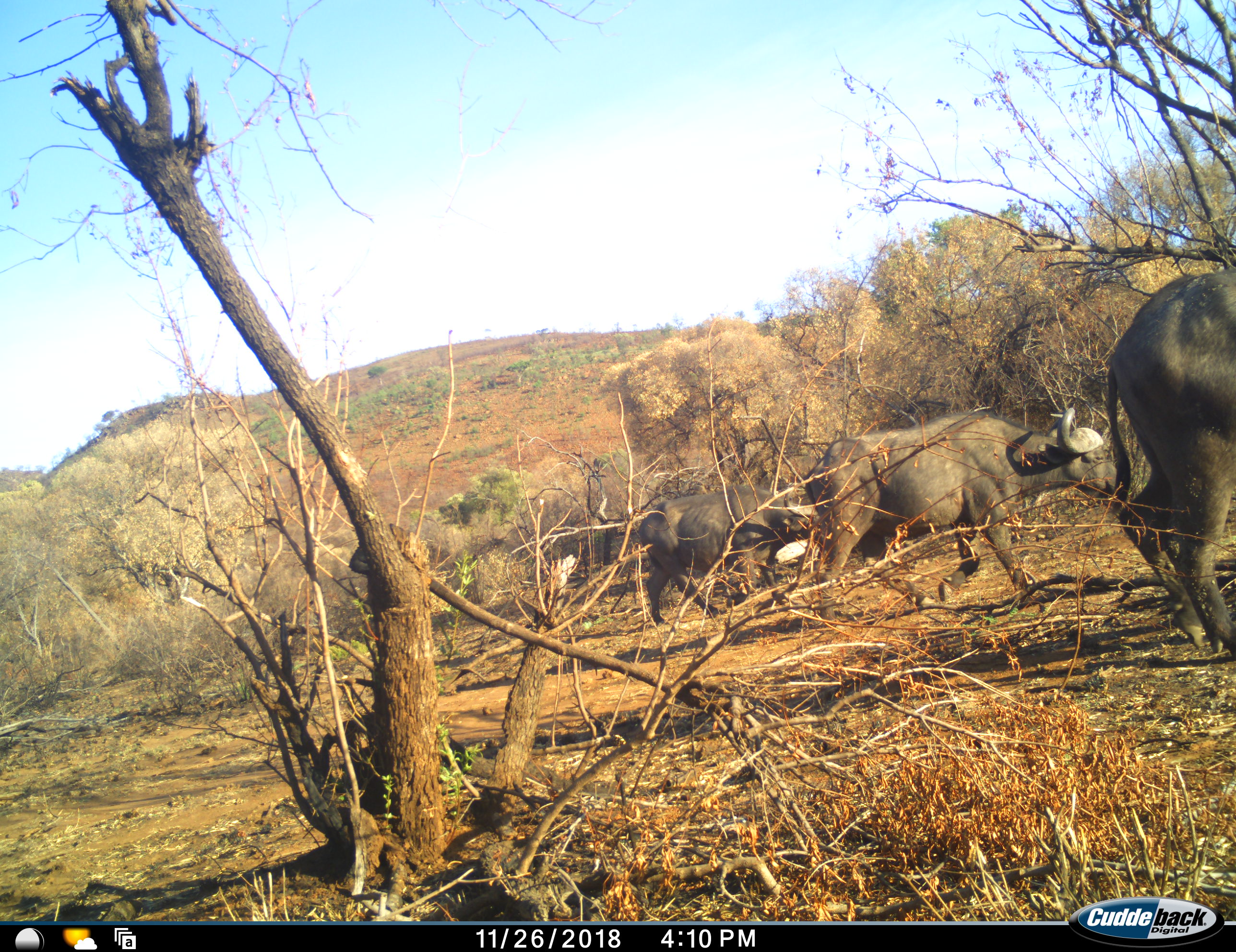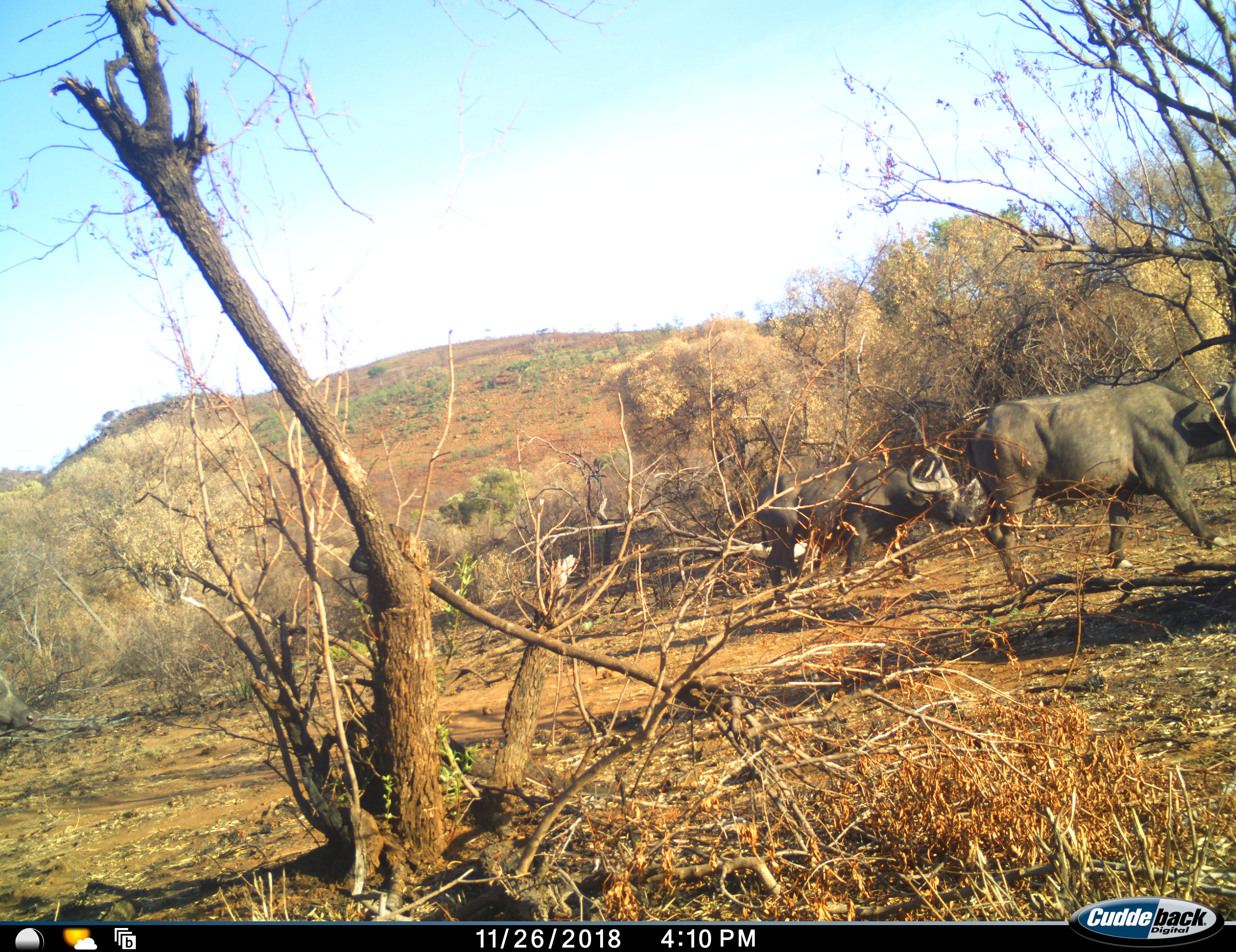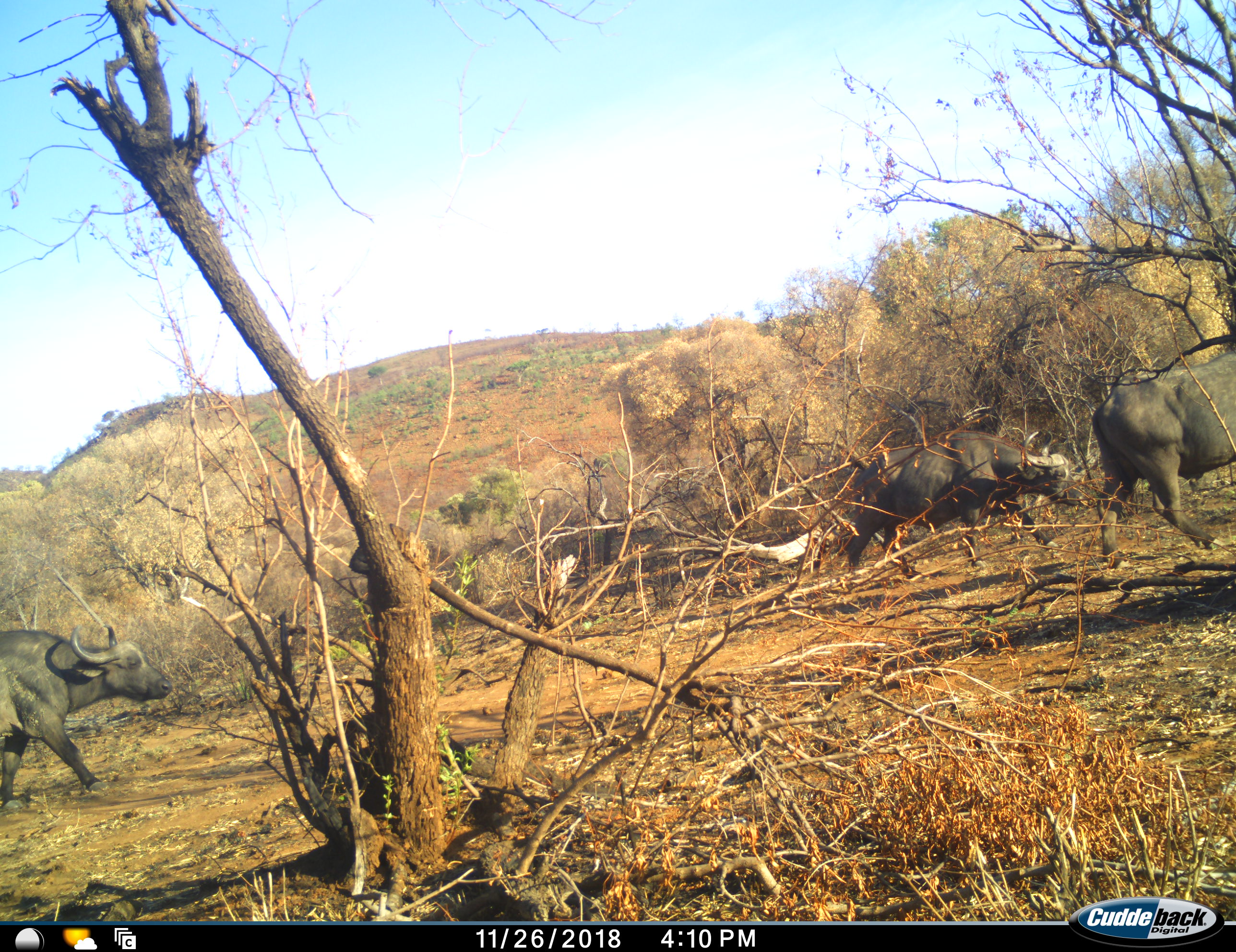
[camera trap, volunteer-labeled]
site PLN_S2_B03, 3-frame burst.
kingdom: Animalia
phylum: Chordata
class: Mammalia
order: Artiodactyla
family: Bovidae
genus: Syncerus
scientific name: Syncerus caffer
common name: african buffalo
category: buffalo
Buffalo (african buffalo) (Syncerus caffer), count 4. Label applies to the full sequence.